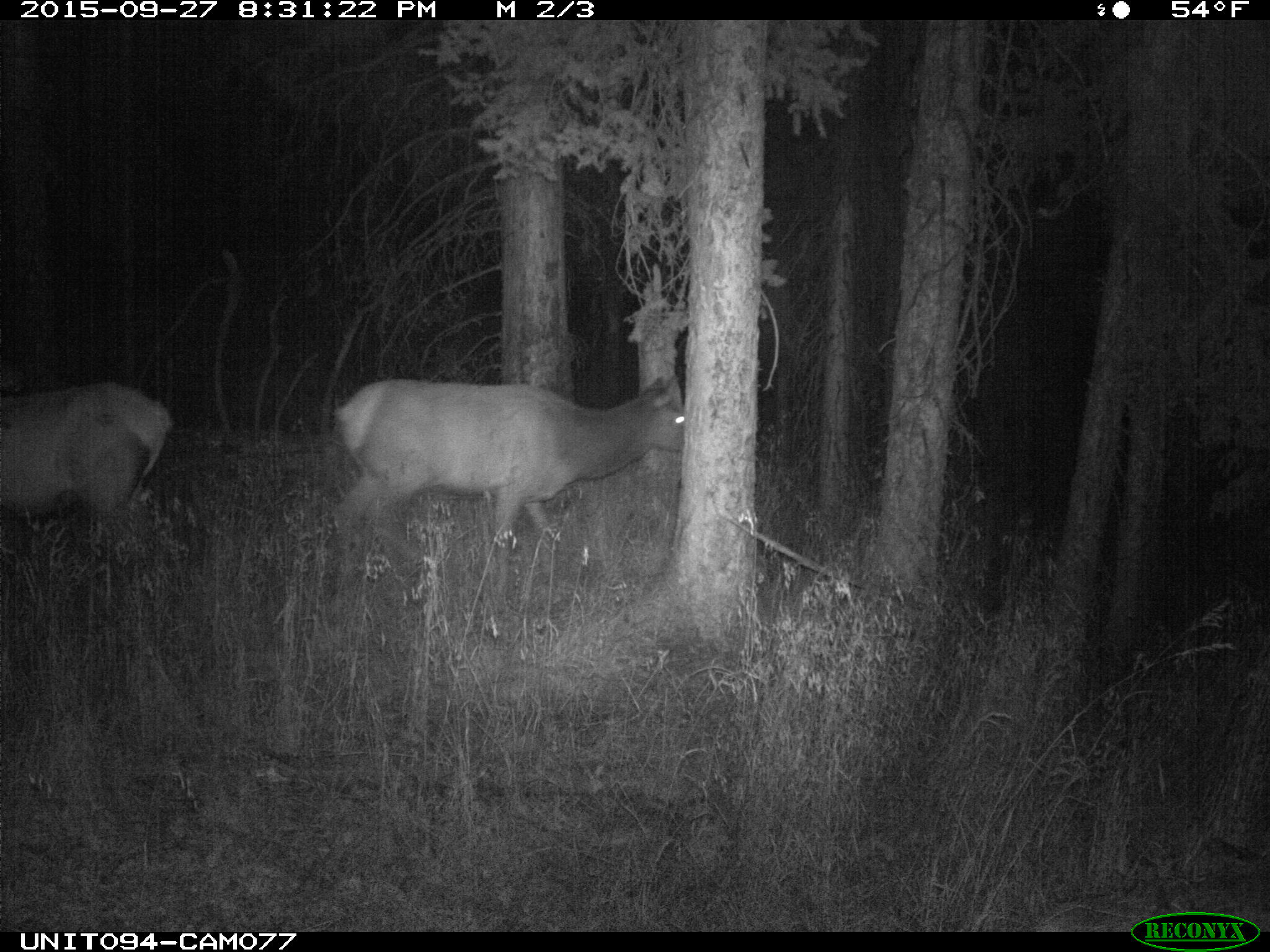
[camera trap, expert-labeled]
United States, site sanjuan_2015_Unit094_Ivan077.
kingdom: Animalia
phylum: Chordata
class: Mammalia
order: Artiodactyla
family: Cervidae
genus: Cervus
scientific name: Cervus elaphus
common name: red deer